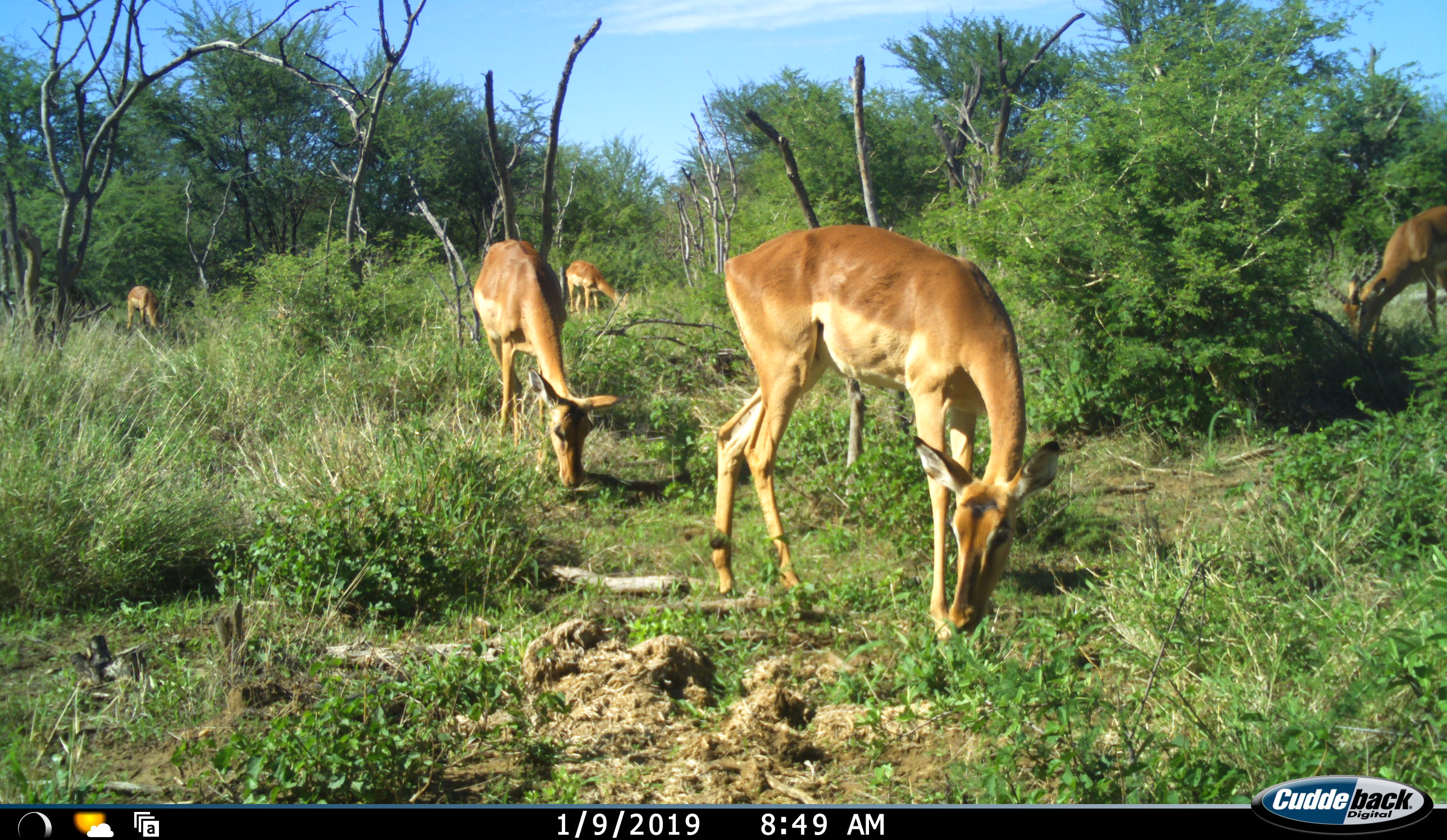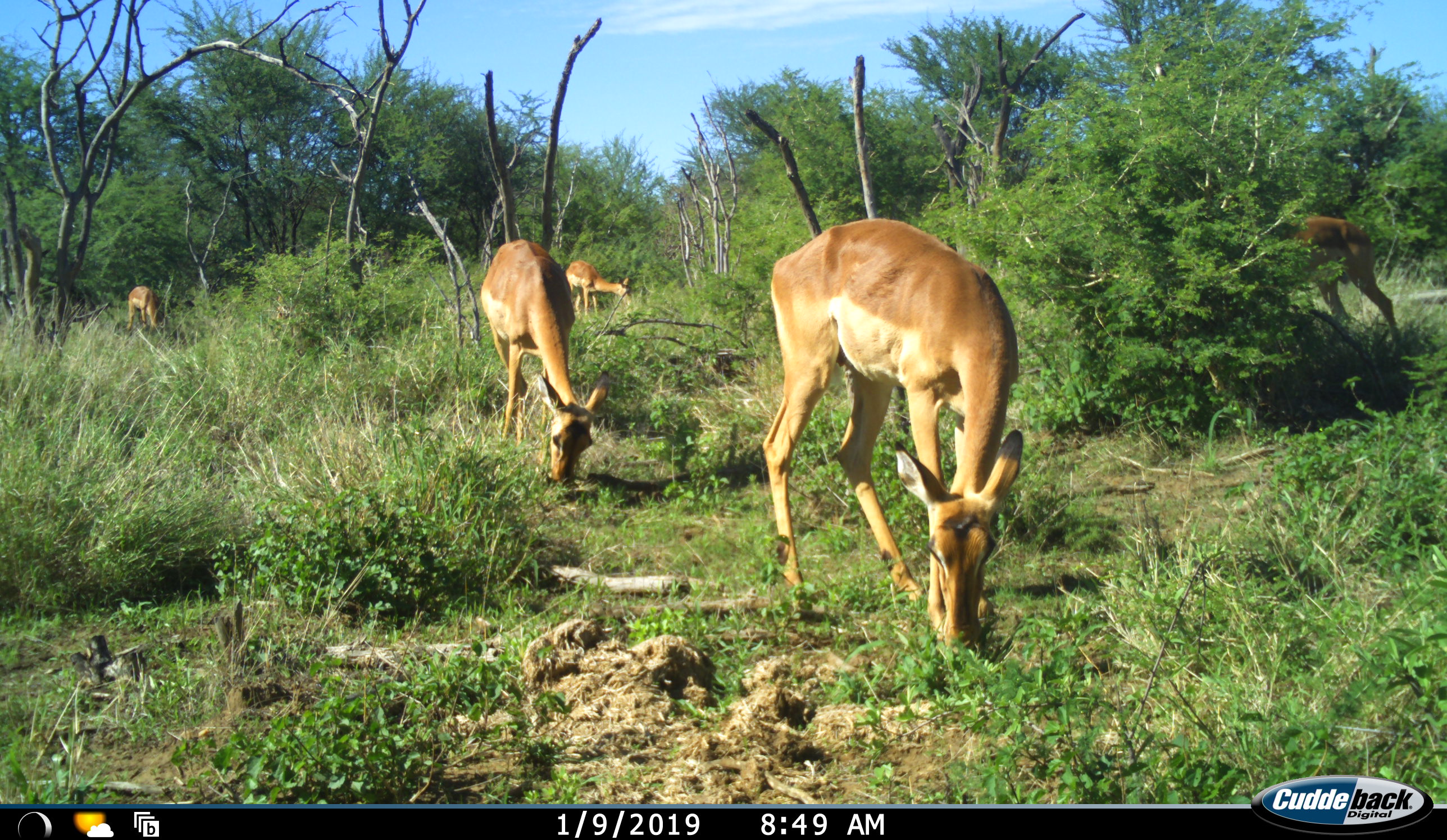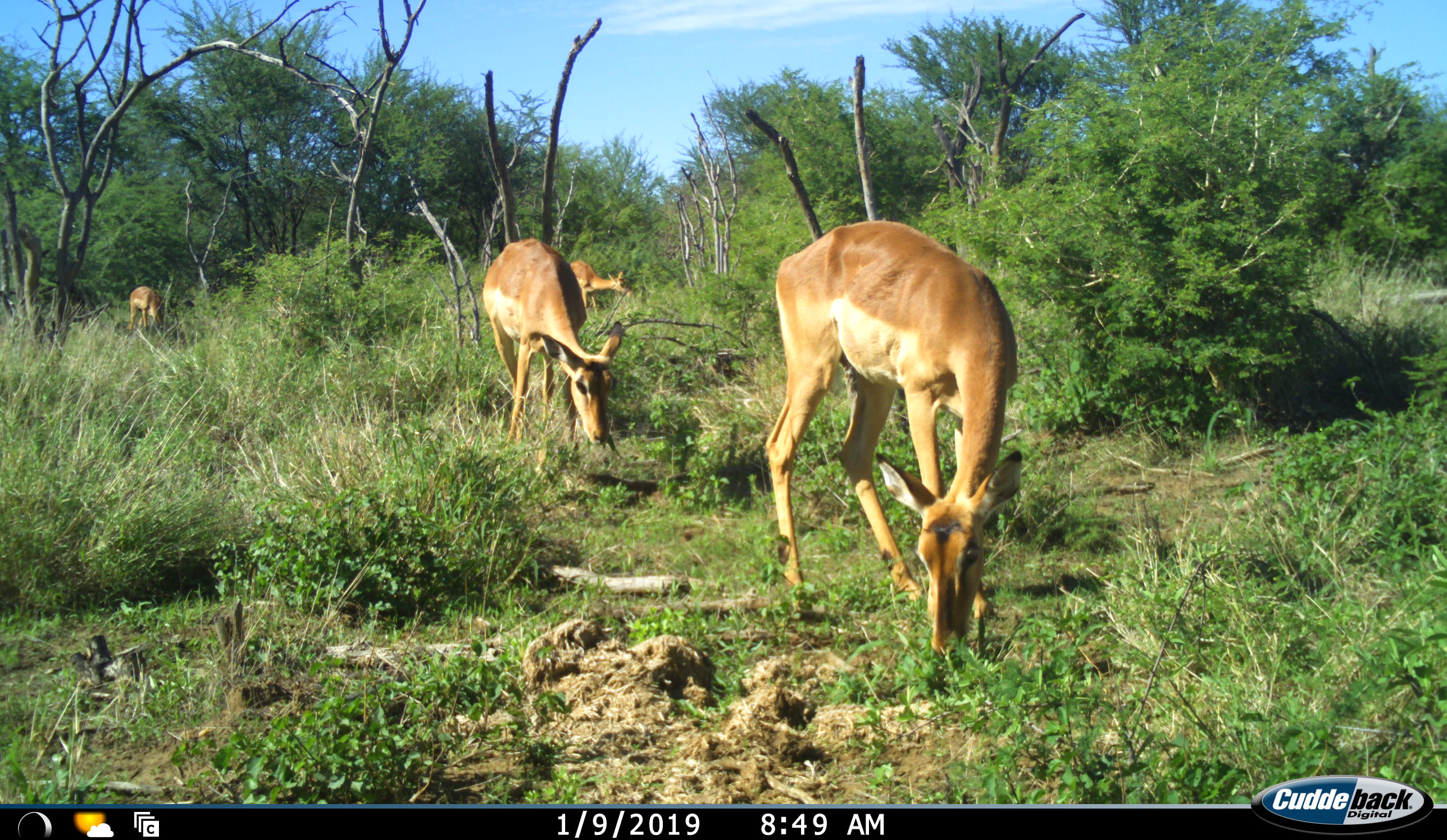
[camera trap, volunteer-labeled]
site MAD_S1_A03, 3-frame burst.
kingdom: Animalia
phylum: Chordata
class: Mammalia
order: Artiodactyla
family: Bovidae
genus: Aepyceros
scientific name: Aepyceros melampus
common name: impala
Impala (Aepyceros melampus), count 5. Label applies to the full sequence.